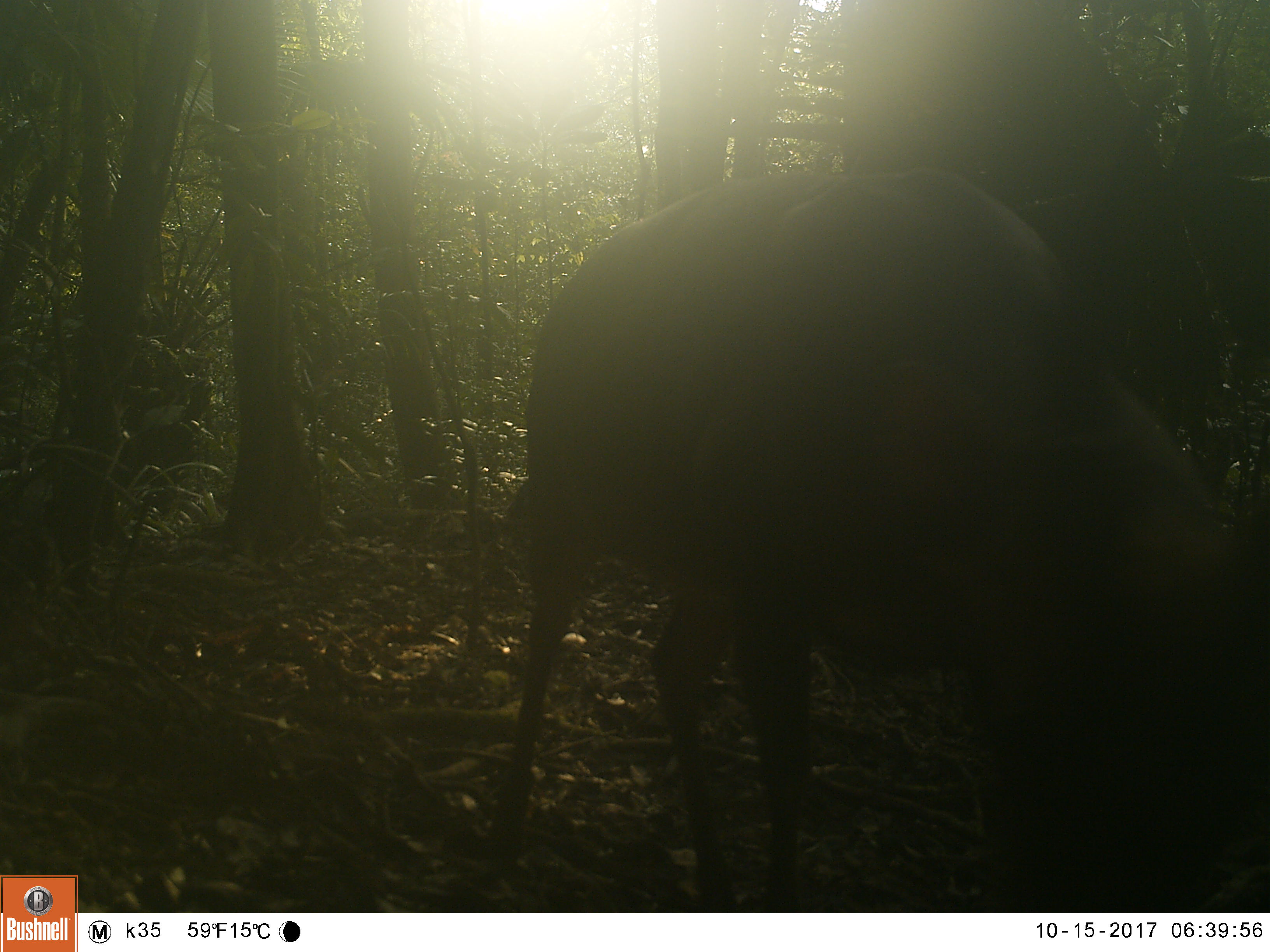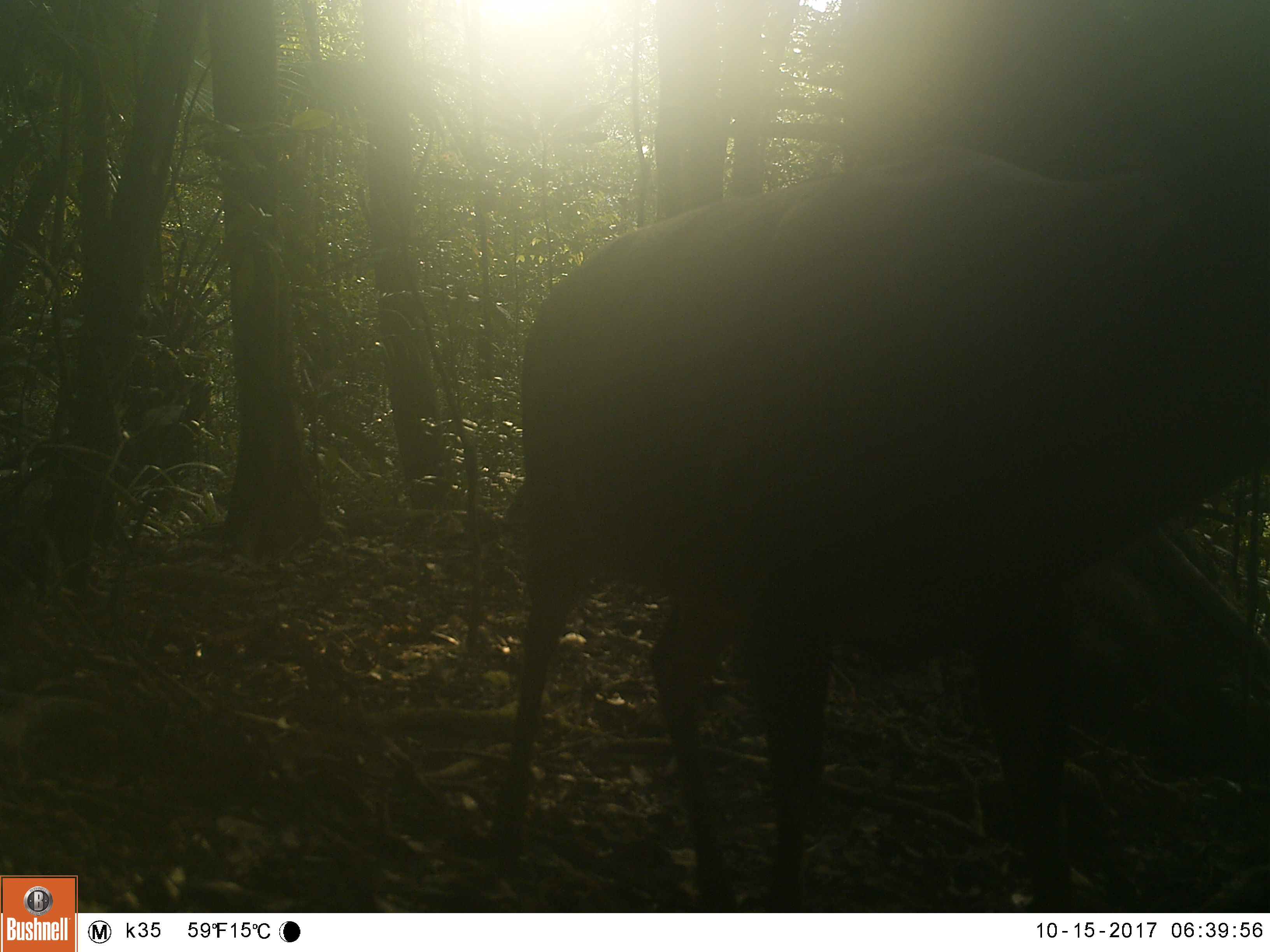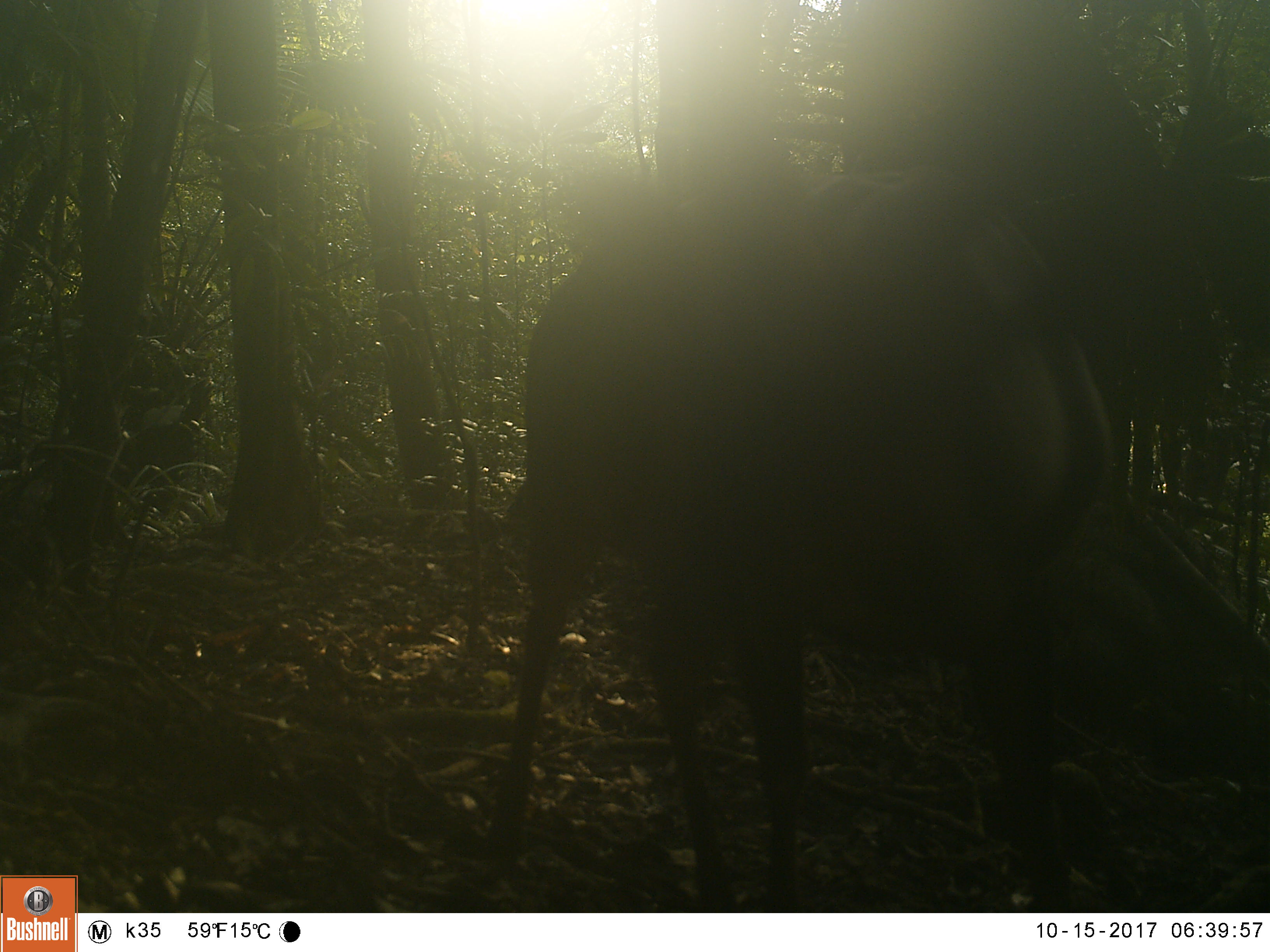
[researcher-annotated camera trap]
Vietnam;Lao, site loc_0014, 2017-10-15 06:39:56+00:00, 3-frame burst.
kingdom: Animalia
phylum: Chordata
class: Mammalia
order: Artiodactyla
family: Cervidae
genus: Muntiacus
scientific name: Muntiacus vuquangensis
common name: large-antlered muntjac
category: large antlered muntjac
Large antlered muntjac (large-antlered muntjac) (Muntiacus vuquangensis). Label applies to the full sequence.